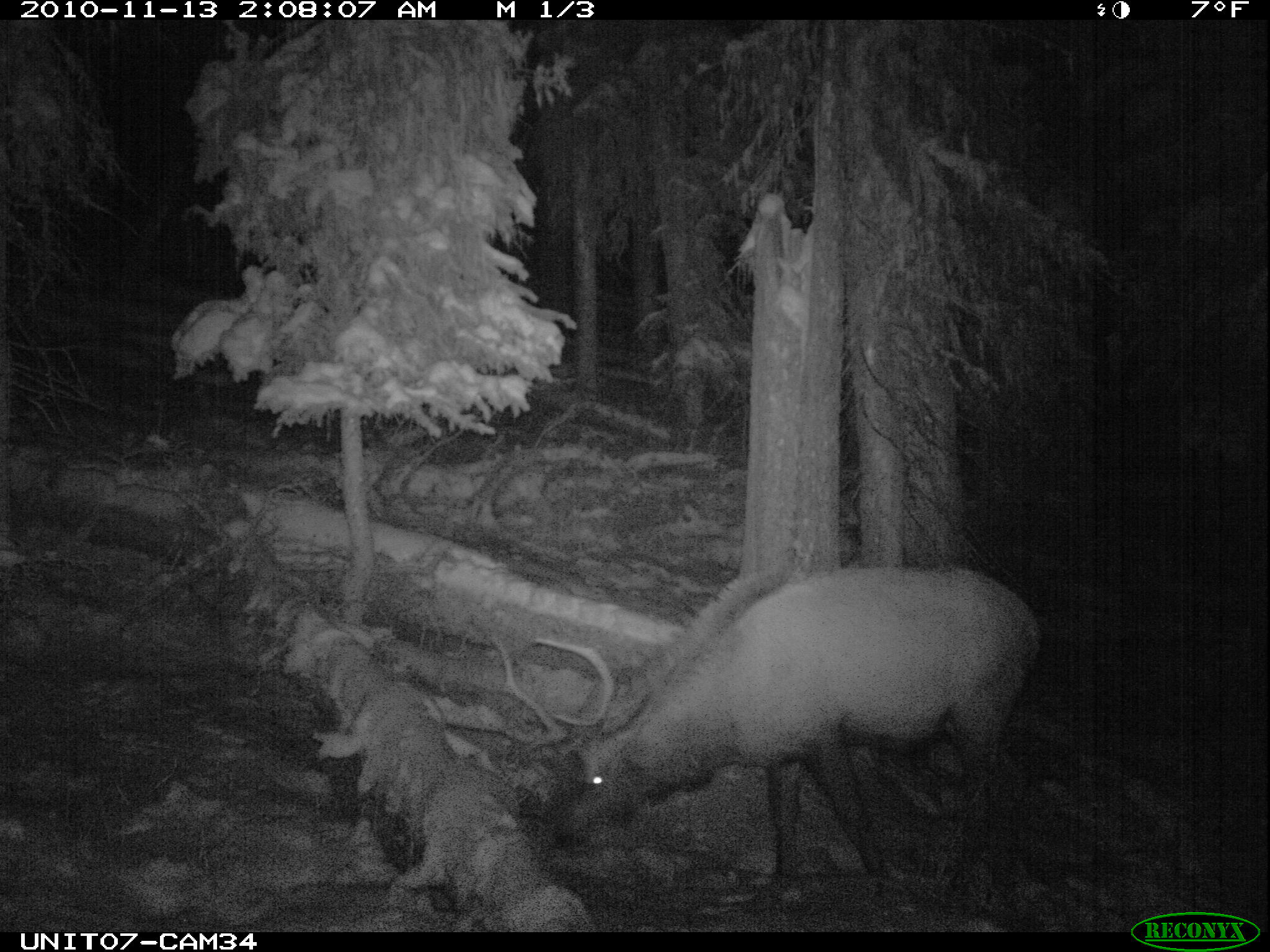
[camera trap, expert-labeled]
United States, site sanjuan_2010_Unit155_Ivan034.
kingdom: Animalia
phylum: Chordata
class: Mammalia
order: Artiodactyla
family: Cervidae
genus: Cervus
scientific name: Cervus elaphus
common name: red deer